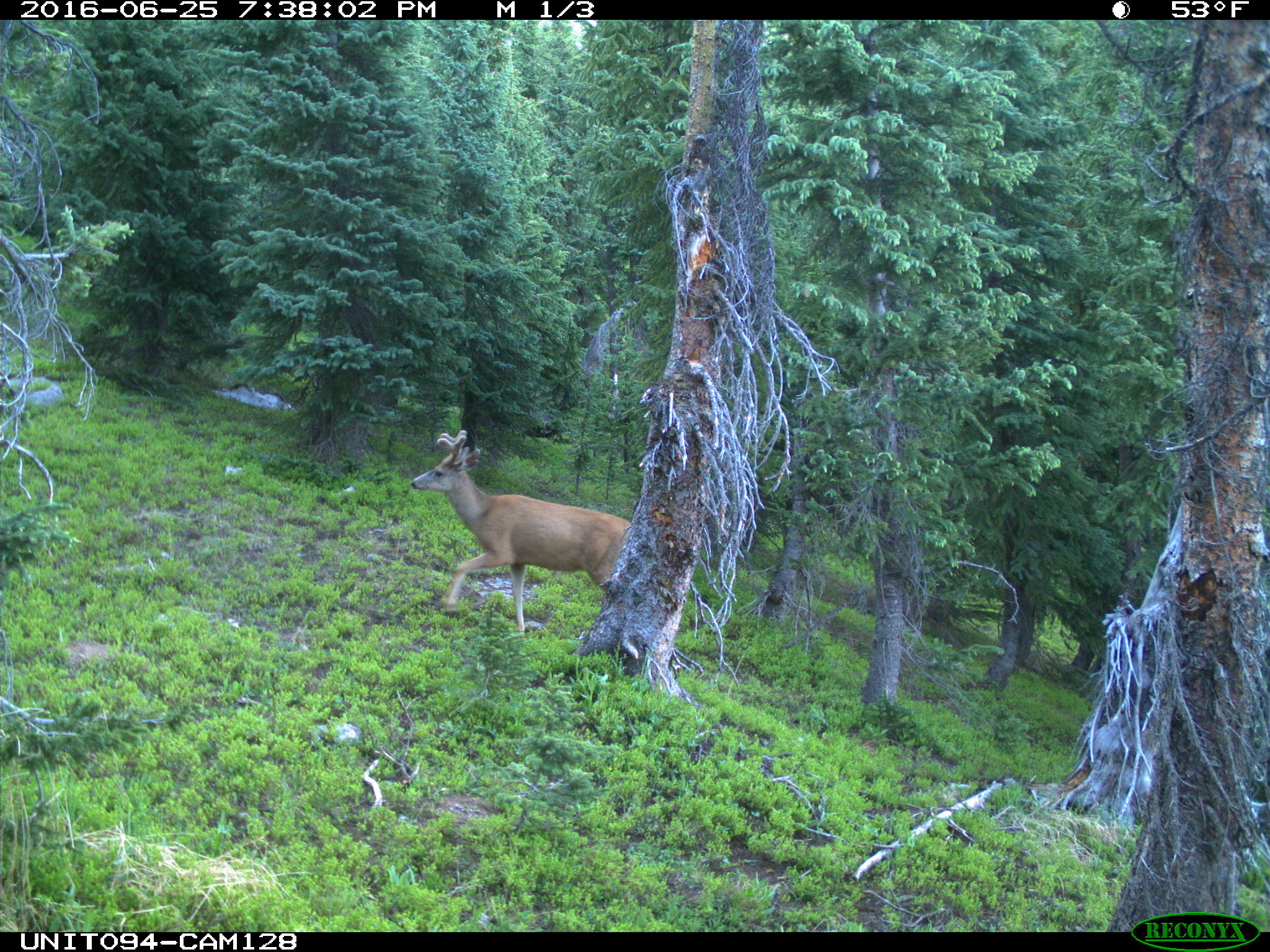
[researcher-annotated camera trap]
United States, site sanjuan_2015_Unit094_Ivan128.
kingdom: Animalia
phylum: Chordata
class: Mammalia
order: Artiodactyla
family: Cervidae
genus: Odocoileus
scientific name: Odocoileus hemionus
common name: mule deer